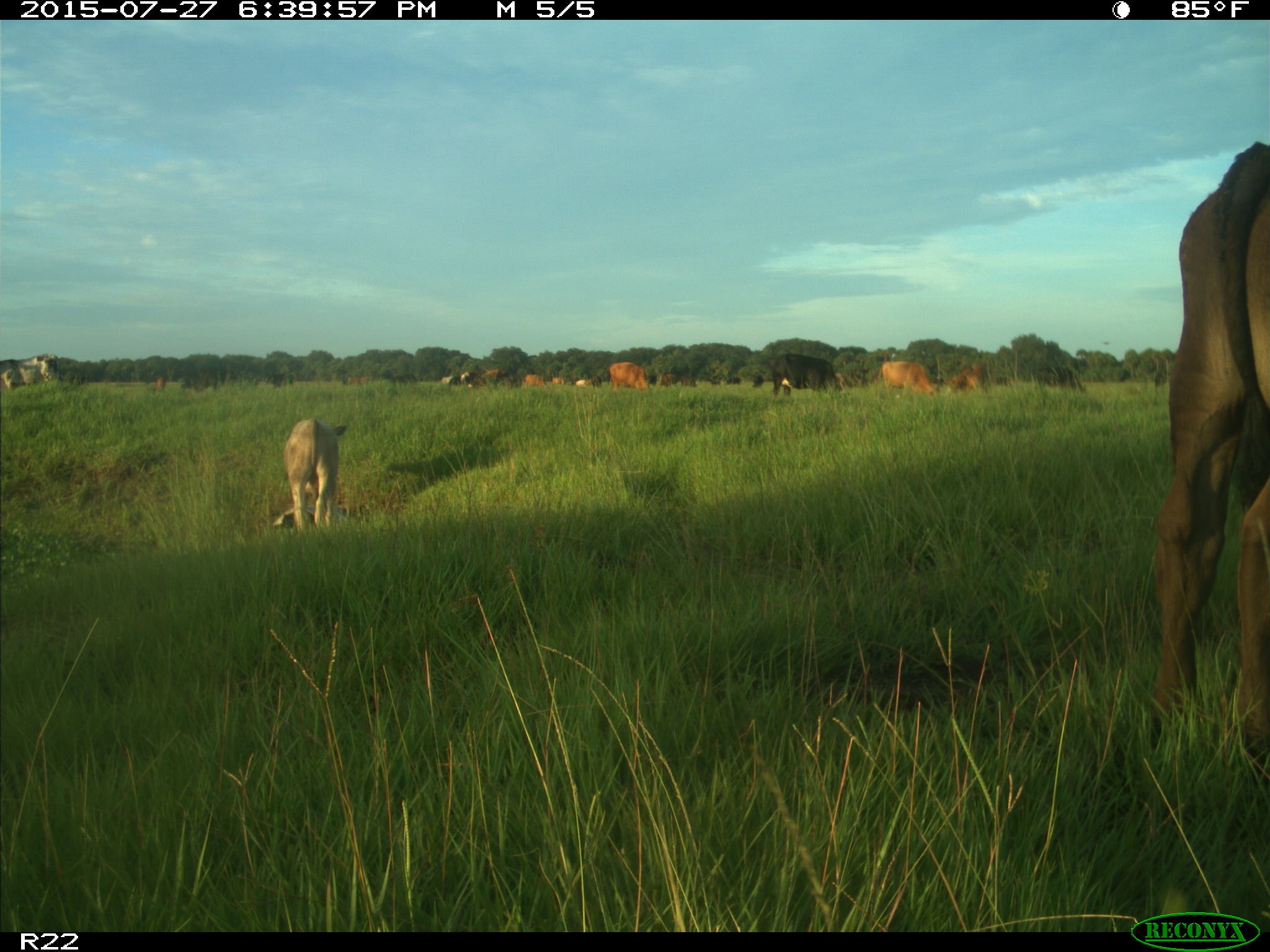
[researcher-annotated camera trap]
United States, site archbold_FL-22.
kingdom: Animalia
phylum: Chordata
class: Mammalia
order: Artiodactyla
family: Bovidae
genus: Bos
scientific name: Bos taurus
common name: domestic cow